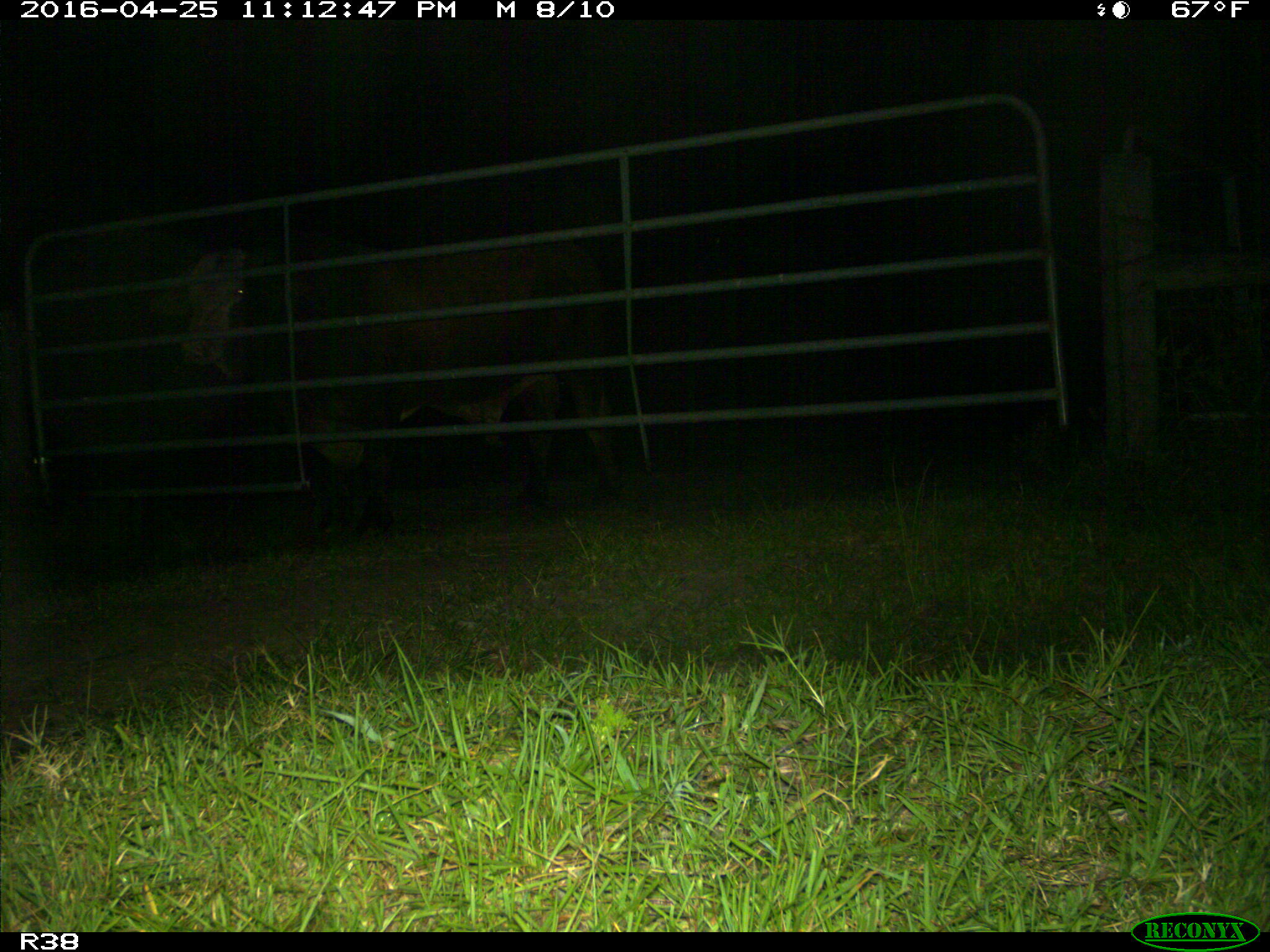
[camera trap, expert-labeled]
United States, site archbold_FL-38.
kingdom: Animalia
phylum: Chordata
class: Mammalia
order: Artiodactyla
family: Bovidae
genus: Bos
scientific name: Bos taurus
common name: domestic cow